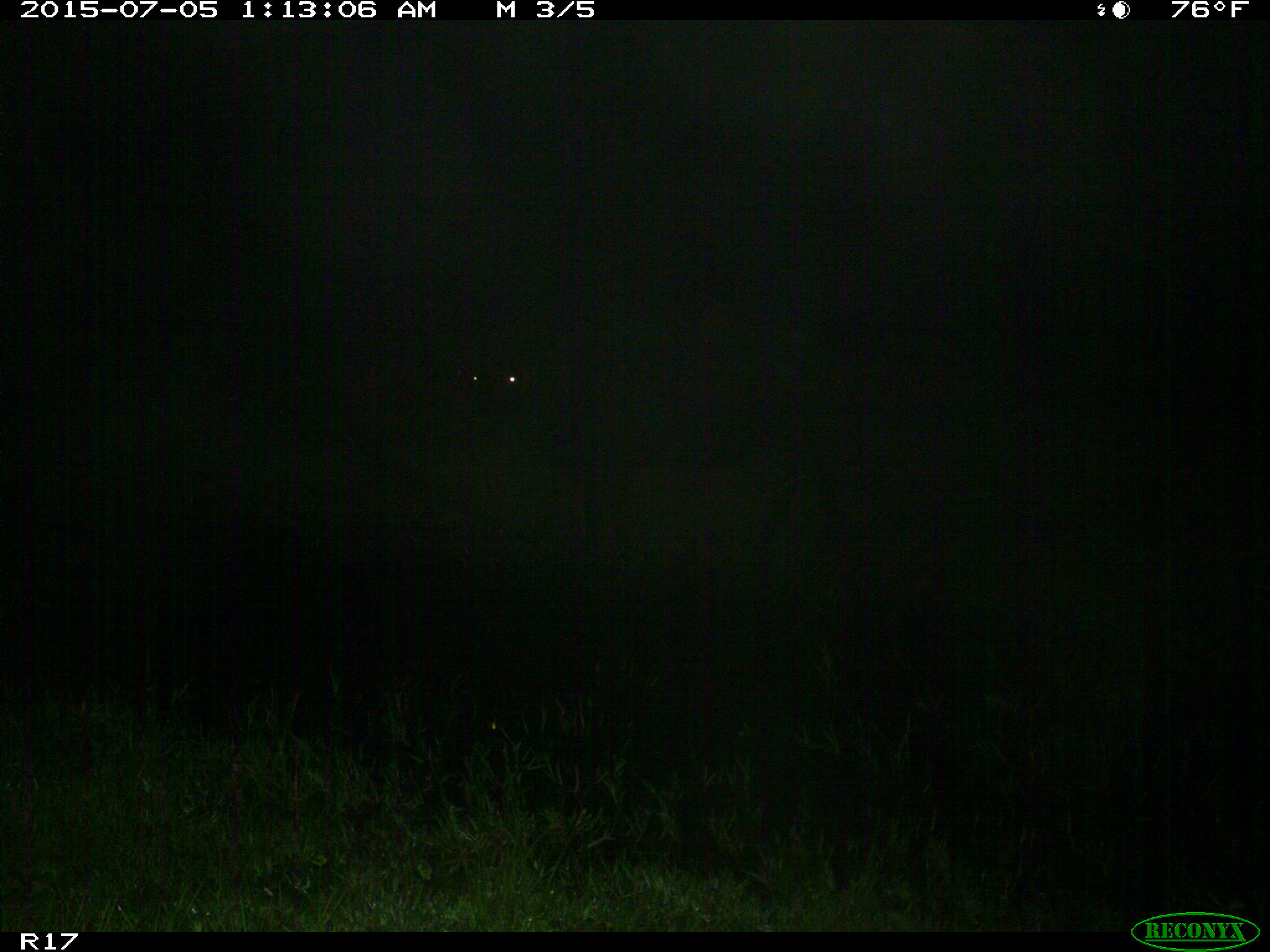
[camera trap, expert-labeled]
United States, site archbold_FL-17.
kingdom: Animalia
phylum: Chordata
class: Mammalia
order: Artiodactyla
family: Bovidae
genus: Bos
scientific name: Bos taurus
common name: domestic cow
Bos taurus (domestic cow).